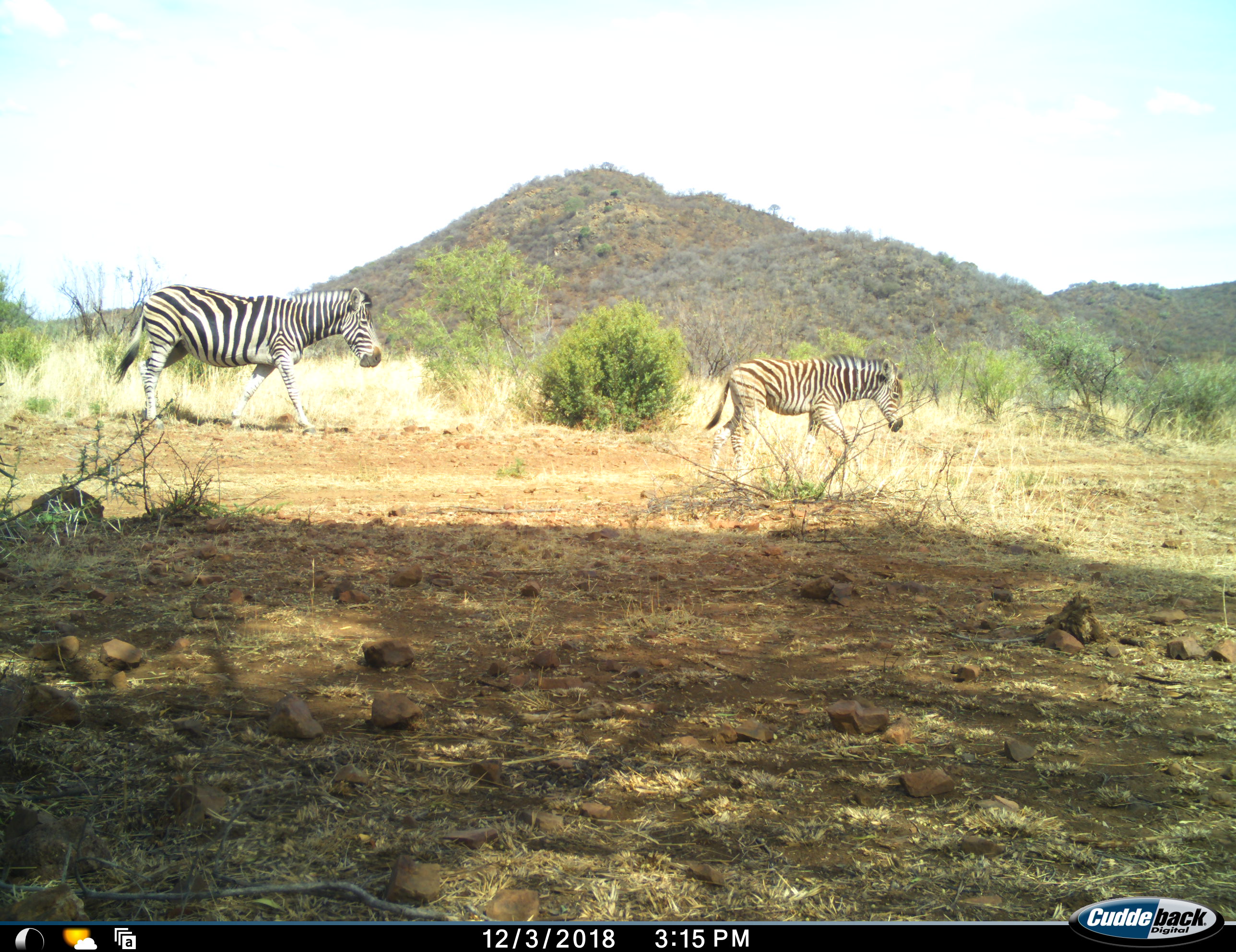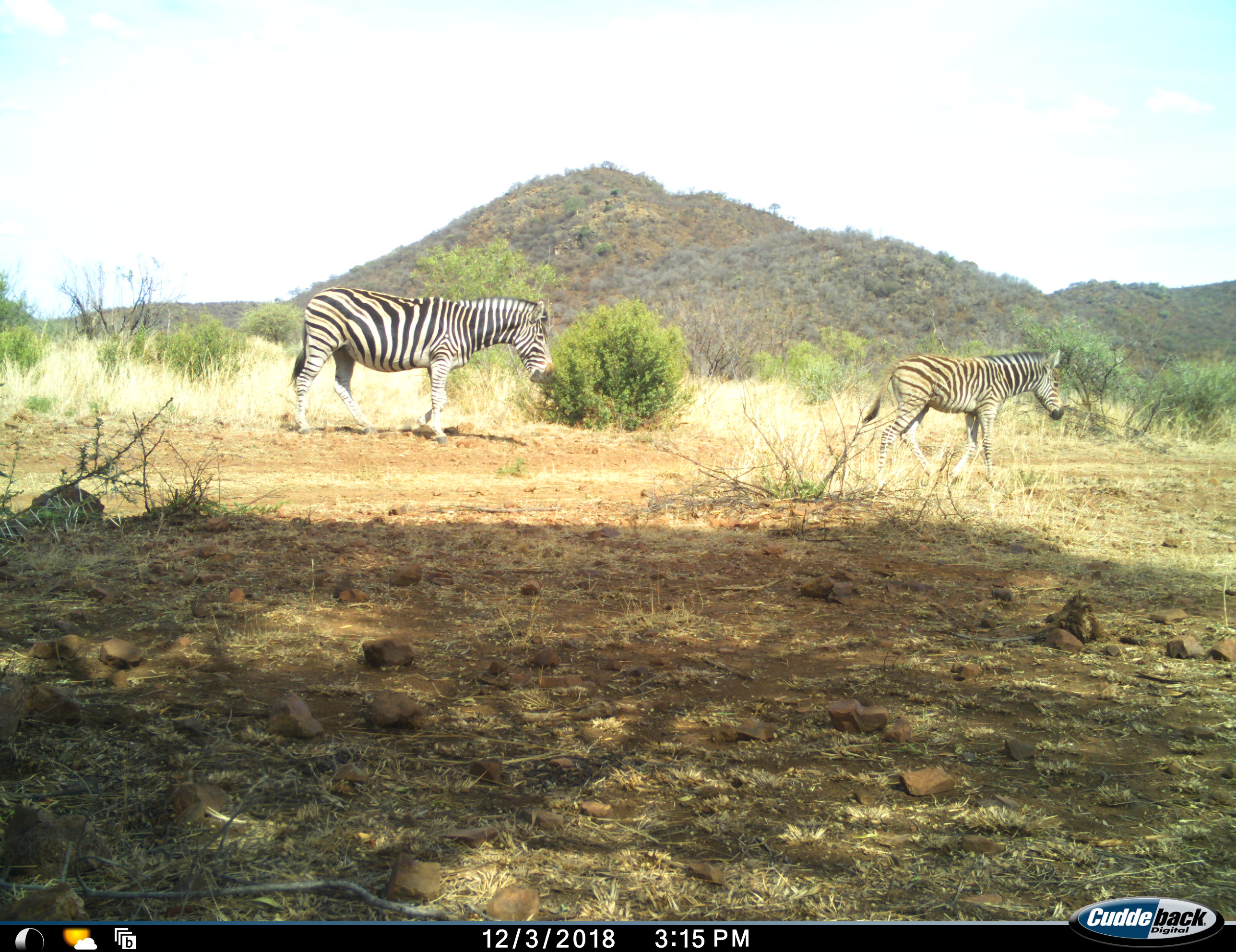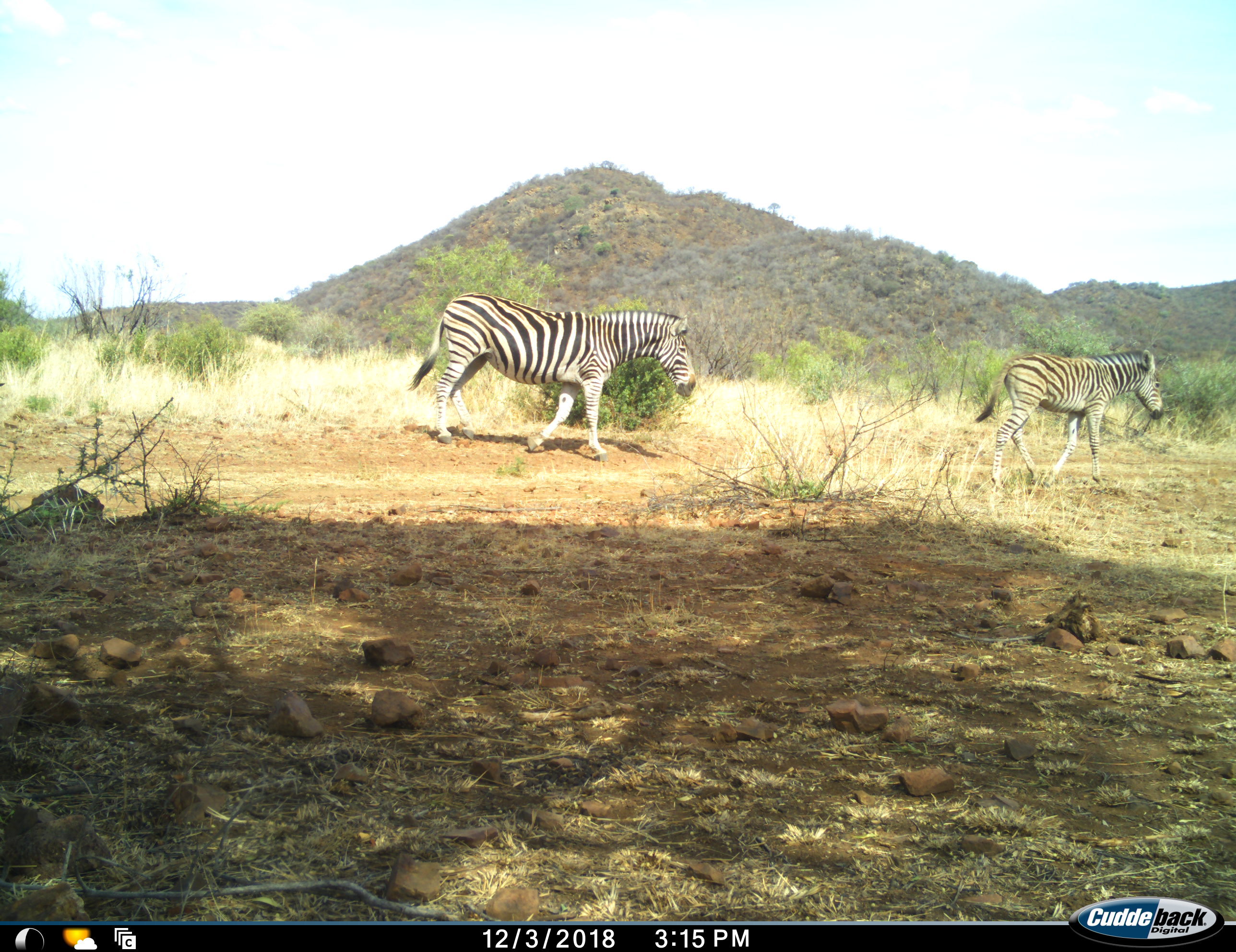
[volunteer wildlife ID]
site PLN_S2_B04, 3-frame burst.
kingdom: Animalia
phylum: Chordata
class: Mammalia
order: Perissodactyla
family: Equidae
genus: Equus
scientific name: Equus quagga burchellii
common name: burchell's zebra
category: zebraburchells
Zebraburchells (burchell's zebra) (Equus quagga burchellii), count 2. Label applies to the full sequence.